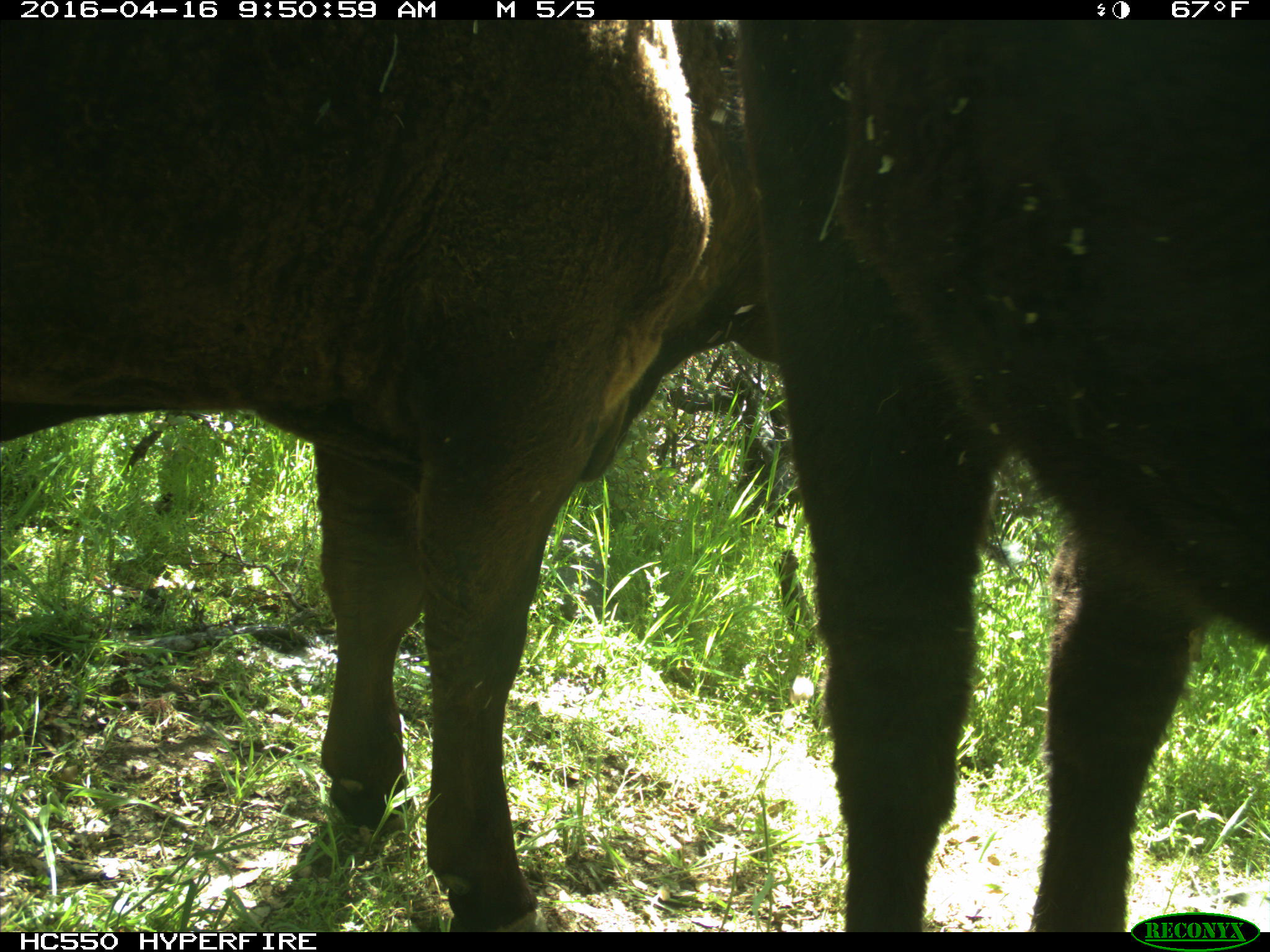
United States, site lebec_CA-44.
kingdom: Animalia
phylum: Chordata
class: Mammalia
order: Artiodactyla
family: Bovidae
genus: Bos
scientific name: Bos taurus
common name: domestic cow